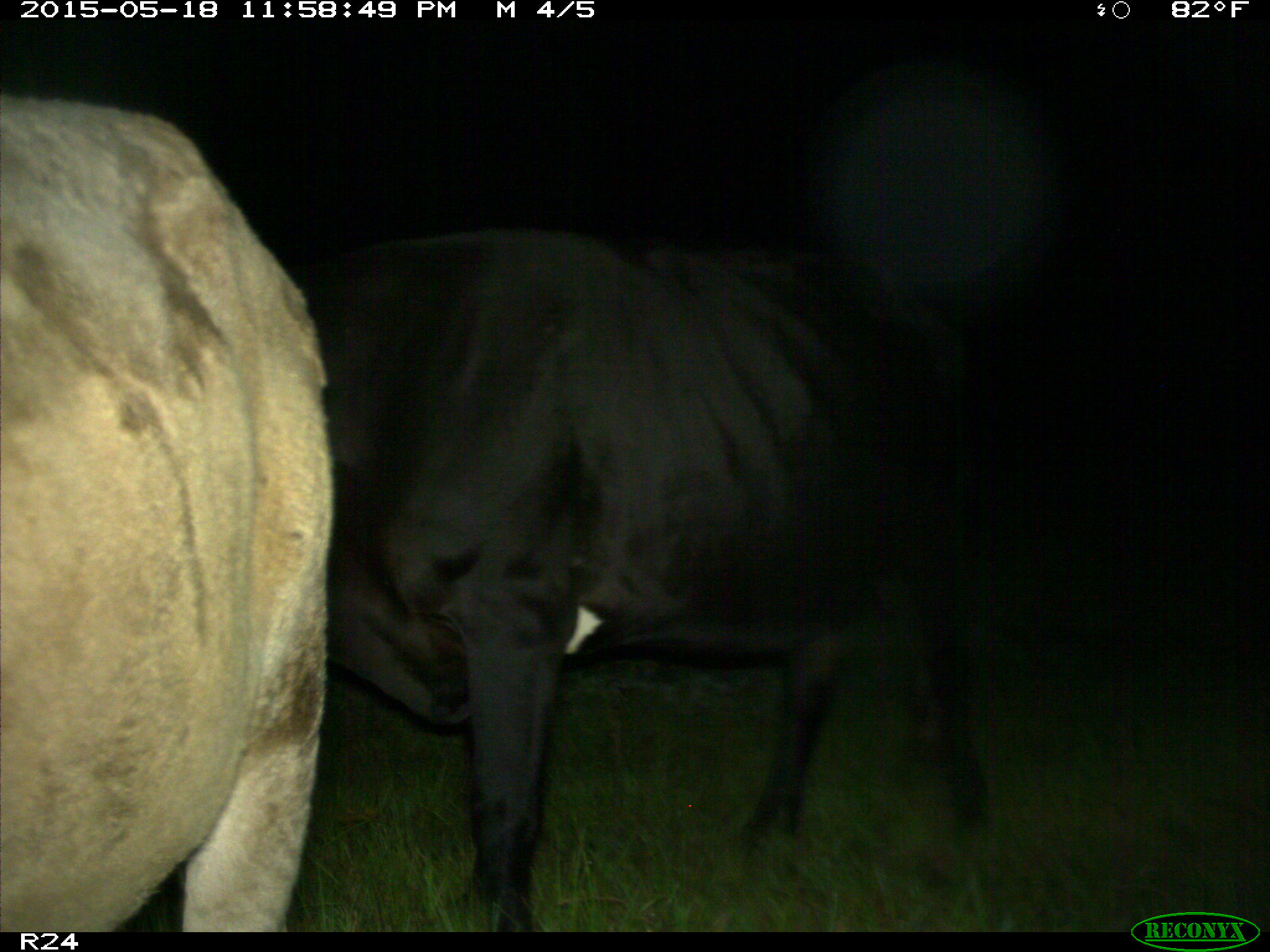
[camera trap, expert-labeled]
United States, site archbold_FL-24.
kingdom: Animalia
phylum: Chordata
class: Mammalia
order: Artiodactyla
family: Cervidae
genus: Odocoileus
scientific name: Odocoileus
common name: deer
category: unidentified deer